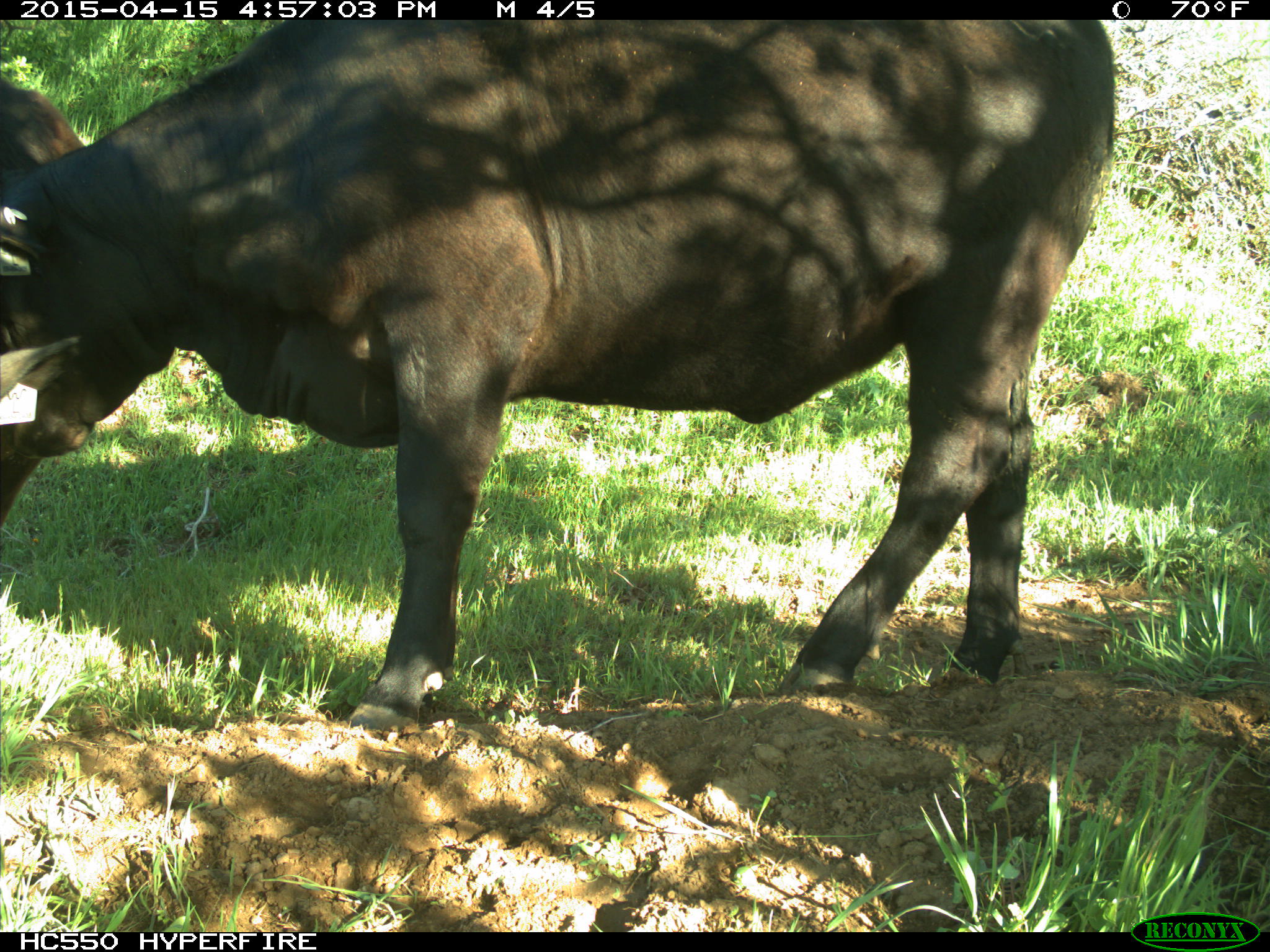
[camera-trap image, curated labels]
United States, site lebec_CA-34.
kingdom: Animalia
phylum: Chordata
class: Mammalia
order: Artiodactyla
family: Bovidae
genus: Bos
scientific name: Bos taurus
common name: domestic cow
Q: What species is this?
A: Bos taurus (domestic cow).